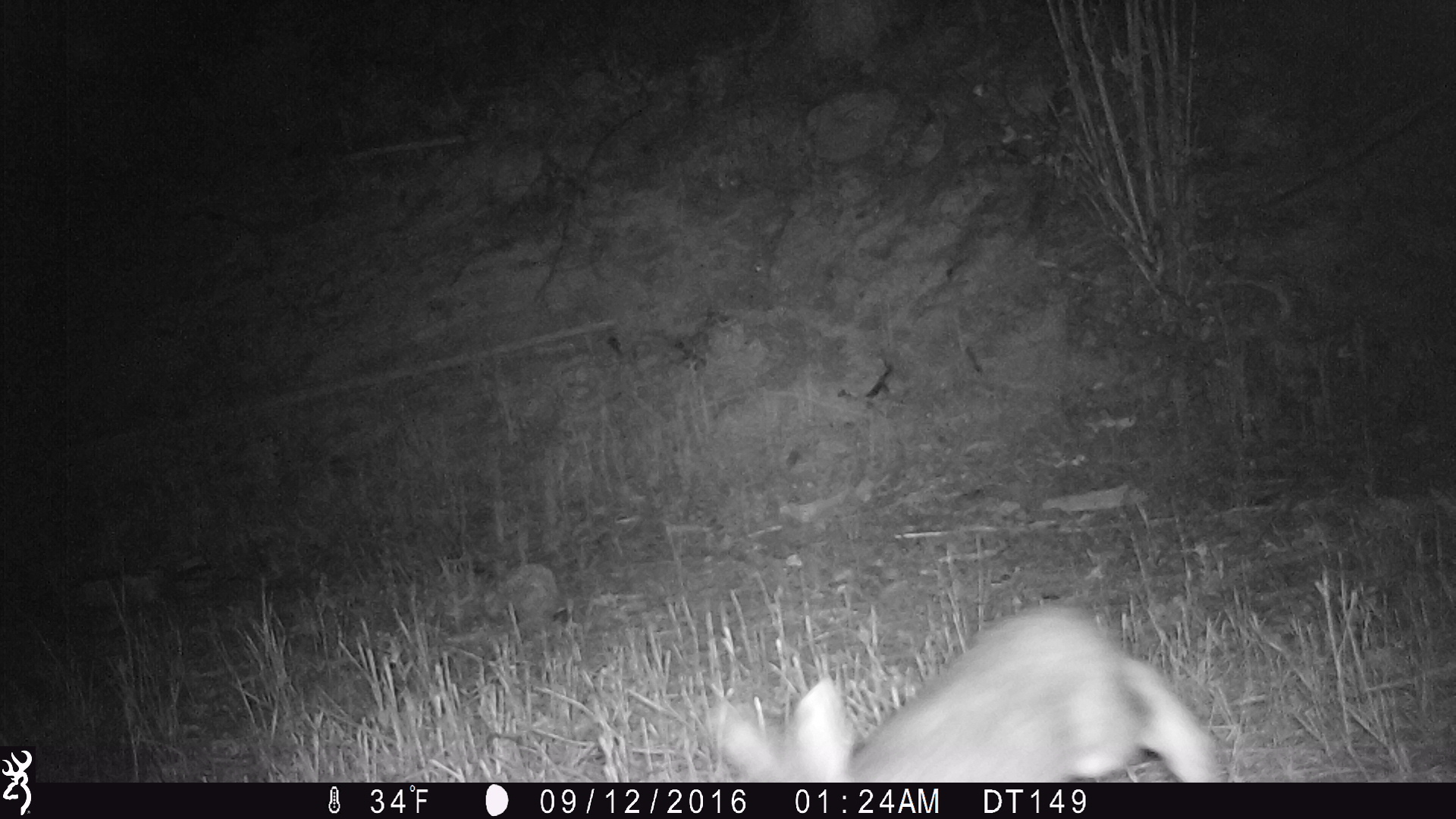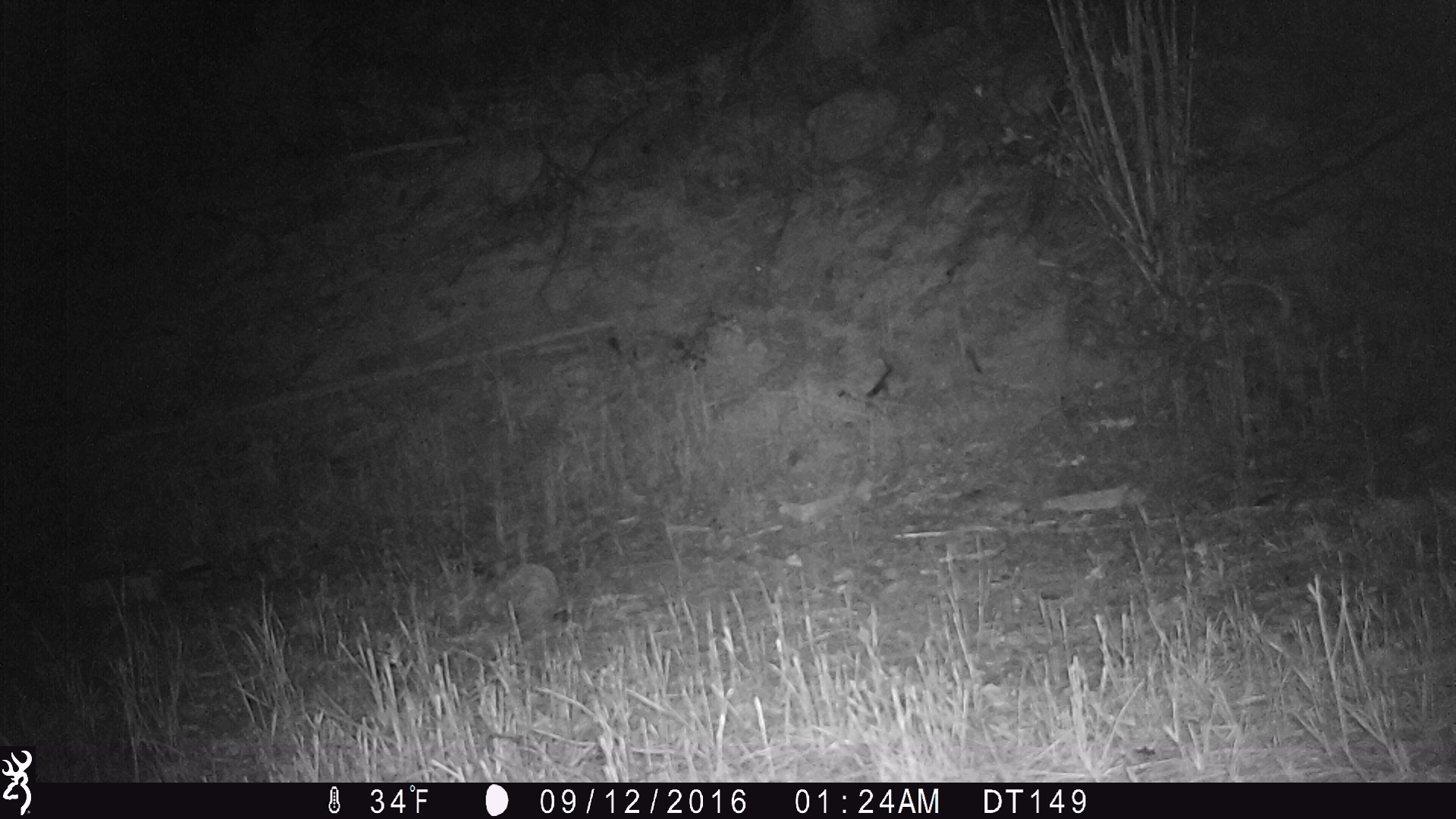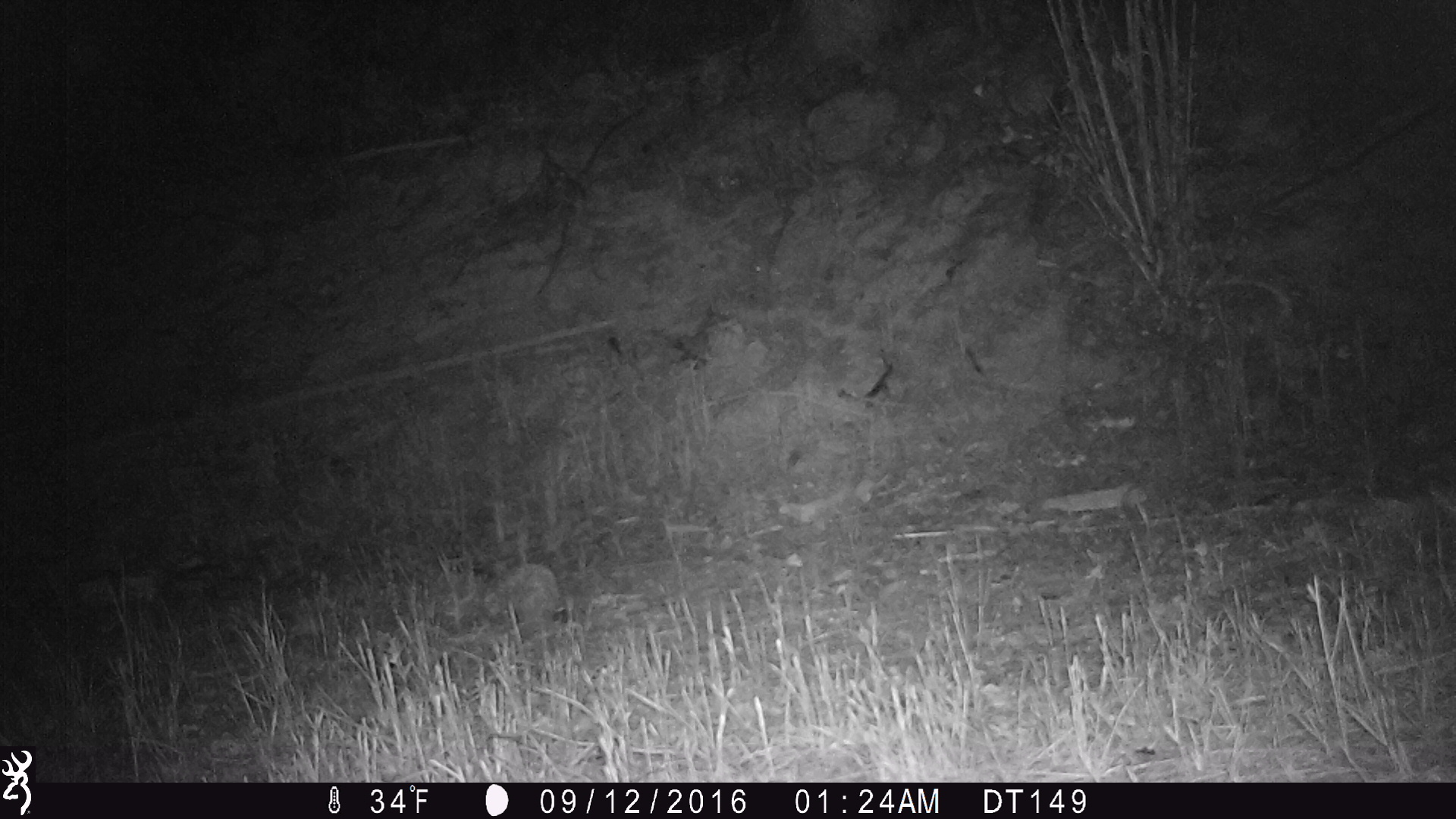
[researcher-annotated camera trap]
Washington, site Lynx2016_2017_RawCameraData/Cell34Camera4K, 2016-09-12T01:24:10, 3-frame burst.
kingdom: Animalia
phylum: Chordata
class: Mammalia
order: Lagomorpha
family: Leporidae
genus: Lepus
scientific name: Lepus americanus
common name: snowshoe hare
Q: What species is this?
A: Lepus americanus (snowshoe hare).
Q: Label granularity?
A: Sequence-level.